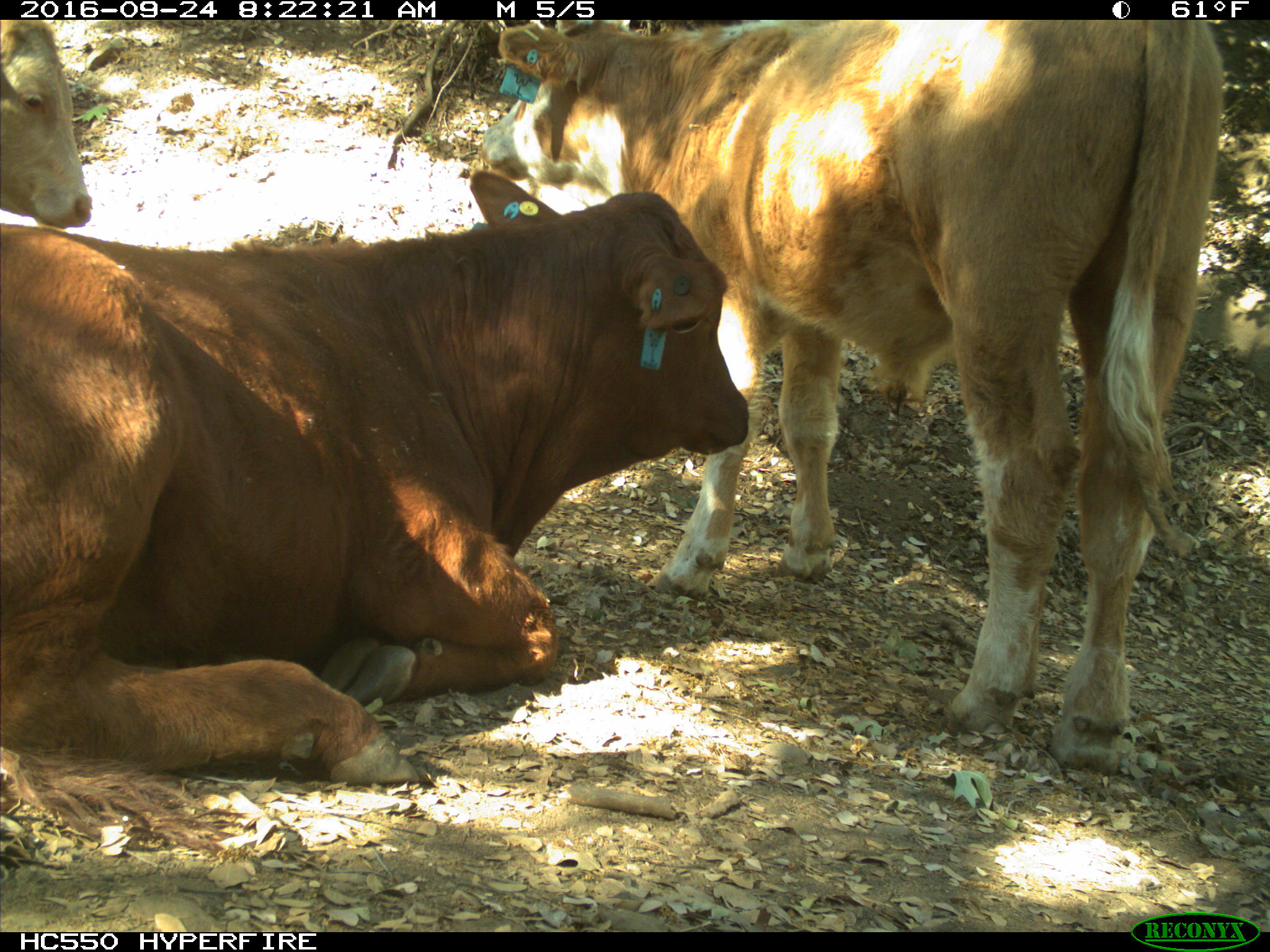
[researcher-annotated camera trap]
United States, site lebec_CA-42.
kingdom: Animalia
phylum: Chordata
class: Mammalia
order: Artiodactyla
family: Bovidae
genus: Bos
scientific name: Bos taurus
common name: domestic cow